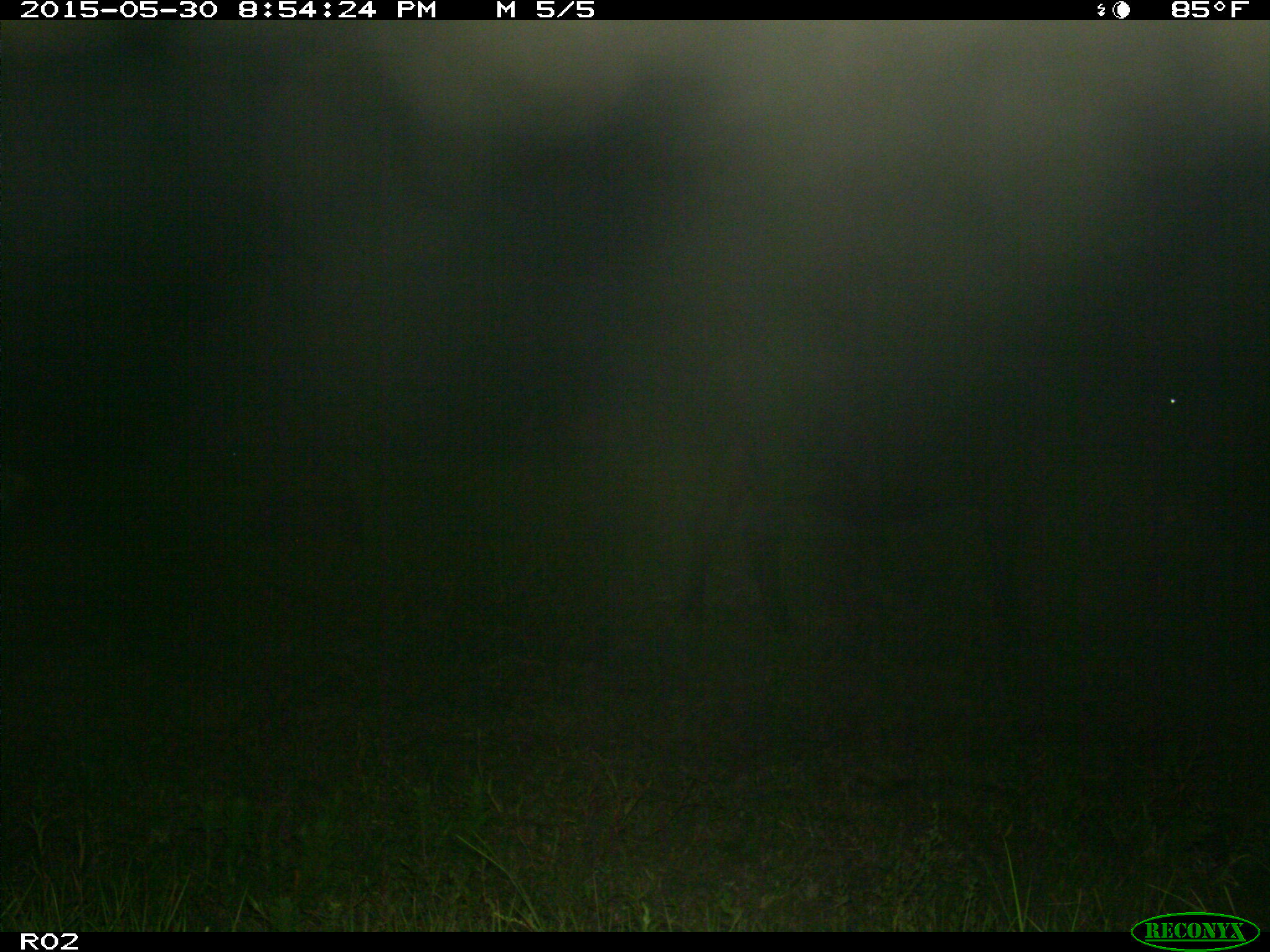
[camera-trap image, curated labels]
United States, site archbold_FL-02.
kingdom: Animalia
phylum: Chordata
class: Mammalia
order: Artiodactyla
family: Bovidae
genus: Bos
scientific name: Bos taurus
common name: domestic cow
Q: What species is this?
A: Bos taurus (domestic cow).